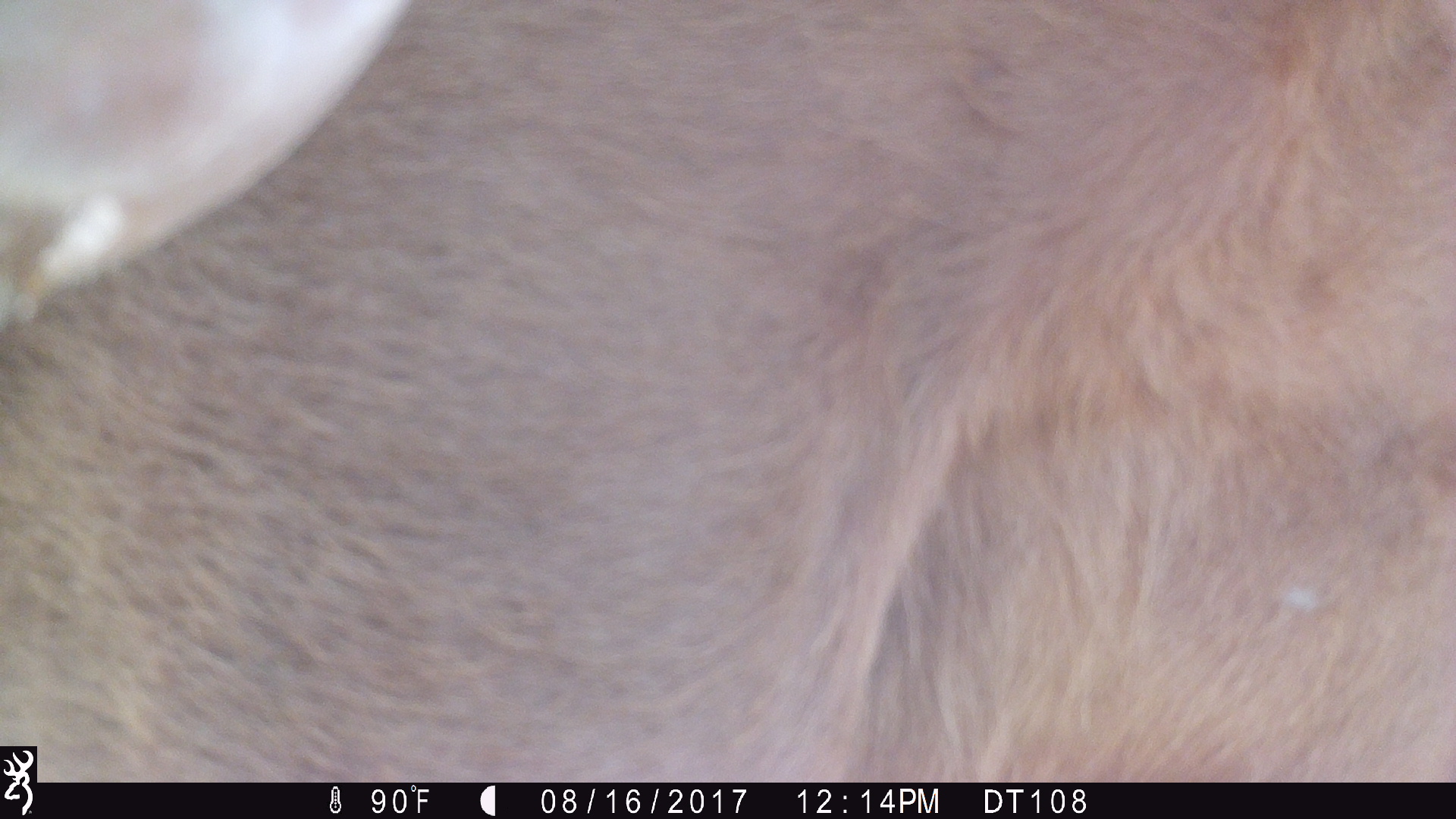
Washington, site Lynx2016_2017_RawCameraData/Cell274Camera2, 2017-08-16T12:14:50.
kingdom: Animalia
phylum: Chordata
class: Mammalia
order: Artiodactyla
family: Bovidae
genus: Bos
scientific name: Bos taurus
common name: domestic cattle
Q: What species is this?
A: Domestic cattle (Bos taurus).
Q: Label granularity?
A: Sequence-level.